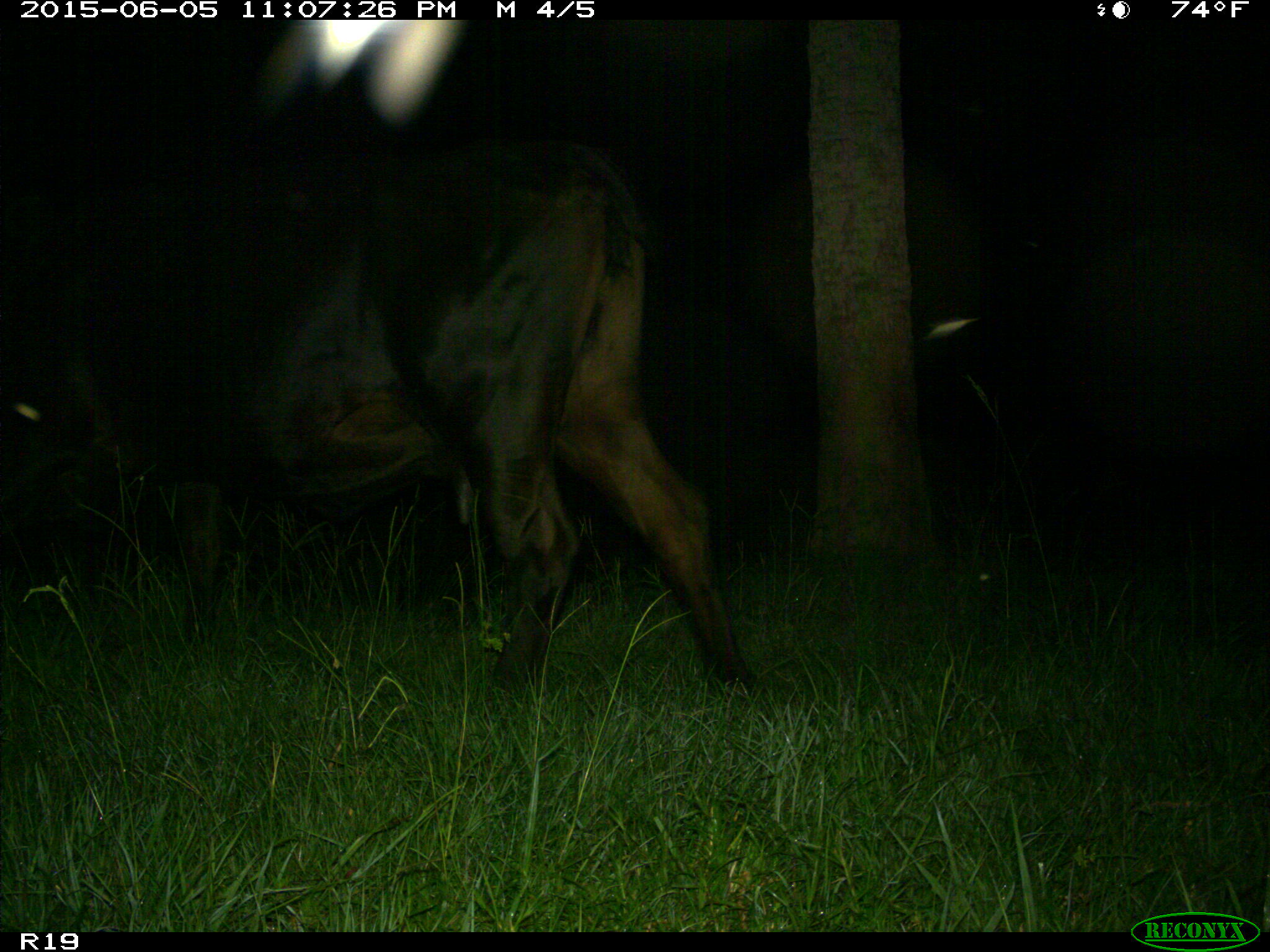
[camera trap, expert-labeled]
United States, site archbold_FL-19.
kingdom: Animalia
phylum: Chordata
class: Mammalia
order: Artiodactyla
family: Bovidae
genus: Bos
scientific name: Bos taurus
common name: domestic cow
Bos taurus (domestic cow).